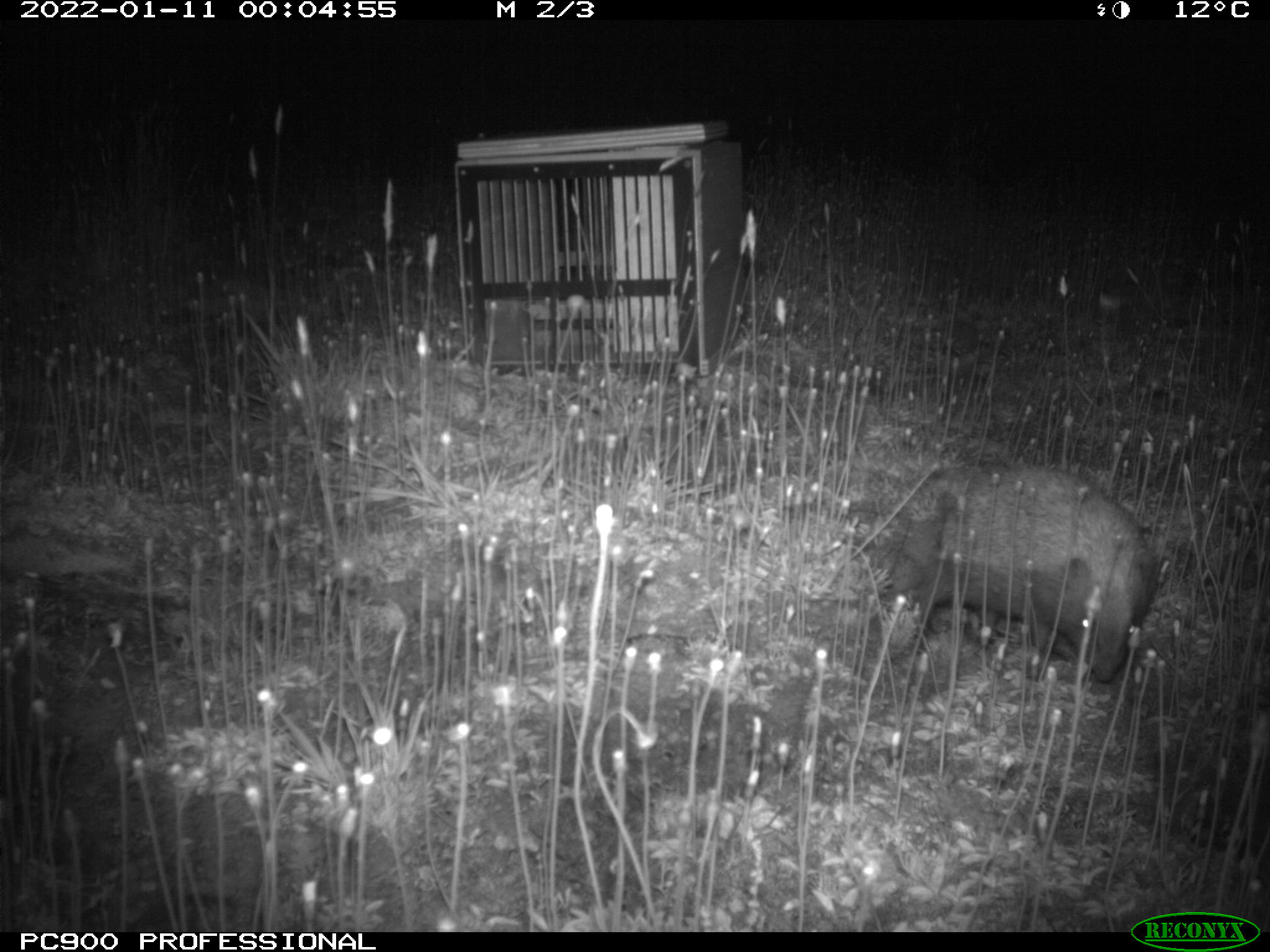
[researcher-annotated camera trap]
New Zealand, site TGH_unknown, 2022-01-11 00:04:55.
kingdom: Animalia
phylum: Chordata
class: Mammalia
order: Eulipotyphla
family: Erinaceidae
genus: Erinaceus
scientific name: Erinaceus europaeus europaeus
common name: european hedgehog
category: hedgehog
Hedgehog (european hedgehog) (Erinaceus europaeus europaeus).